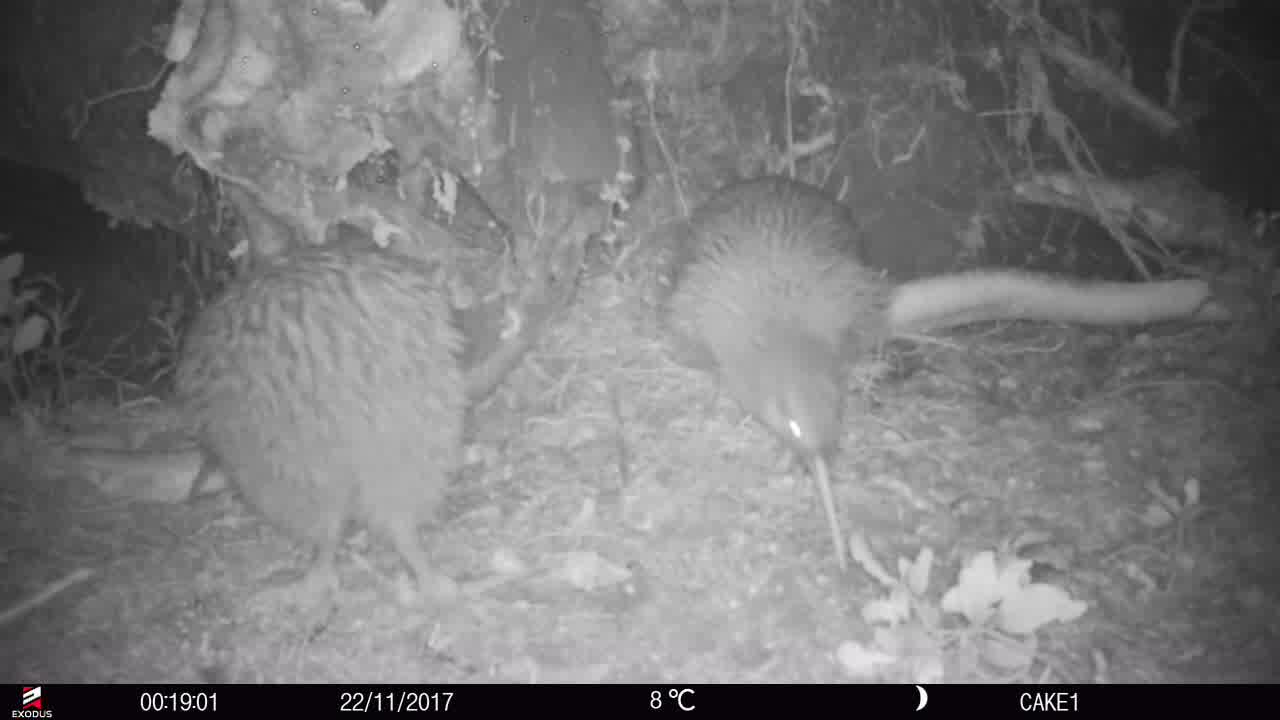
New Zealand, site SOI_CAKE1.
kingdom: Animalia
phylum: Chordata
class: Aves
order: Apterygiformes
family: Apterygidae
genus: Apteryx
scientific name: Apteryx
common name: kiwi